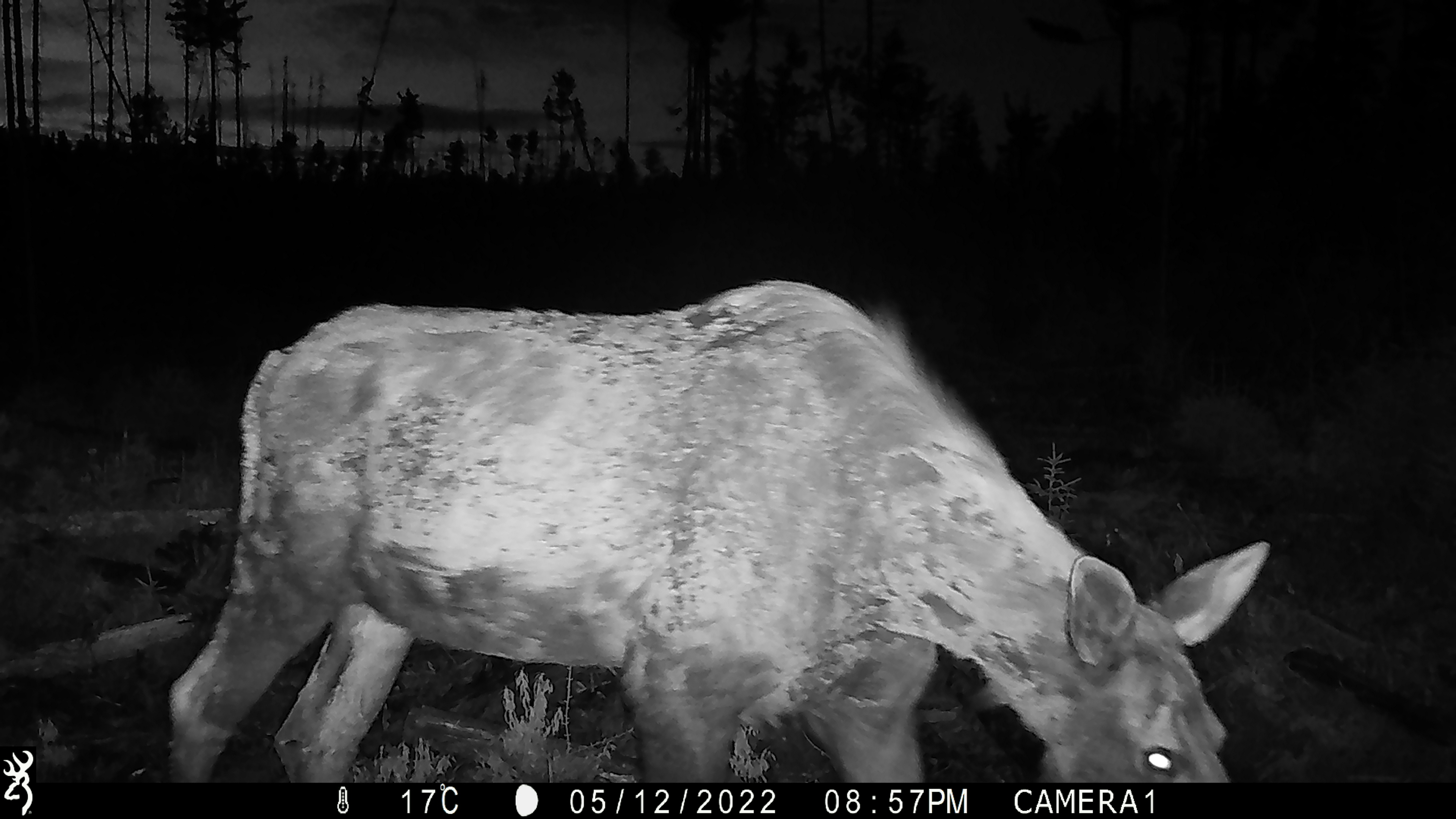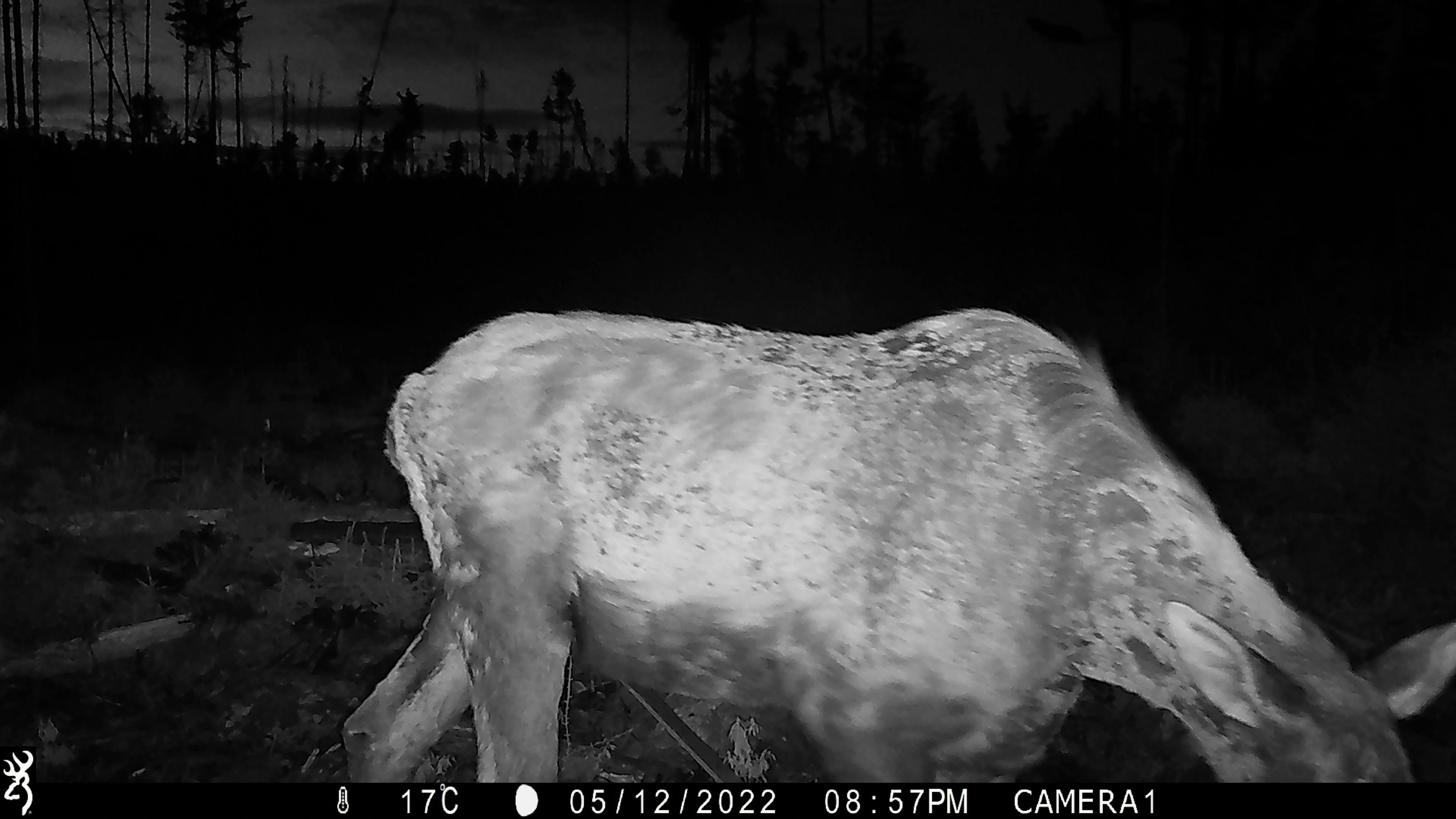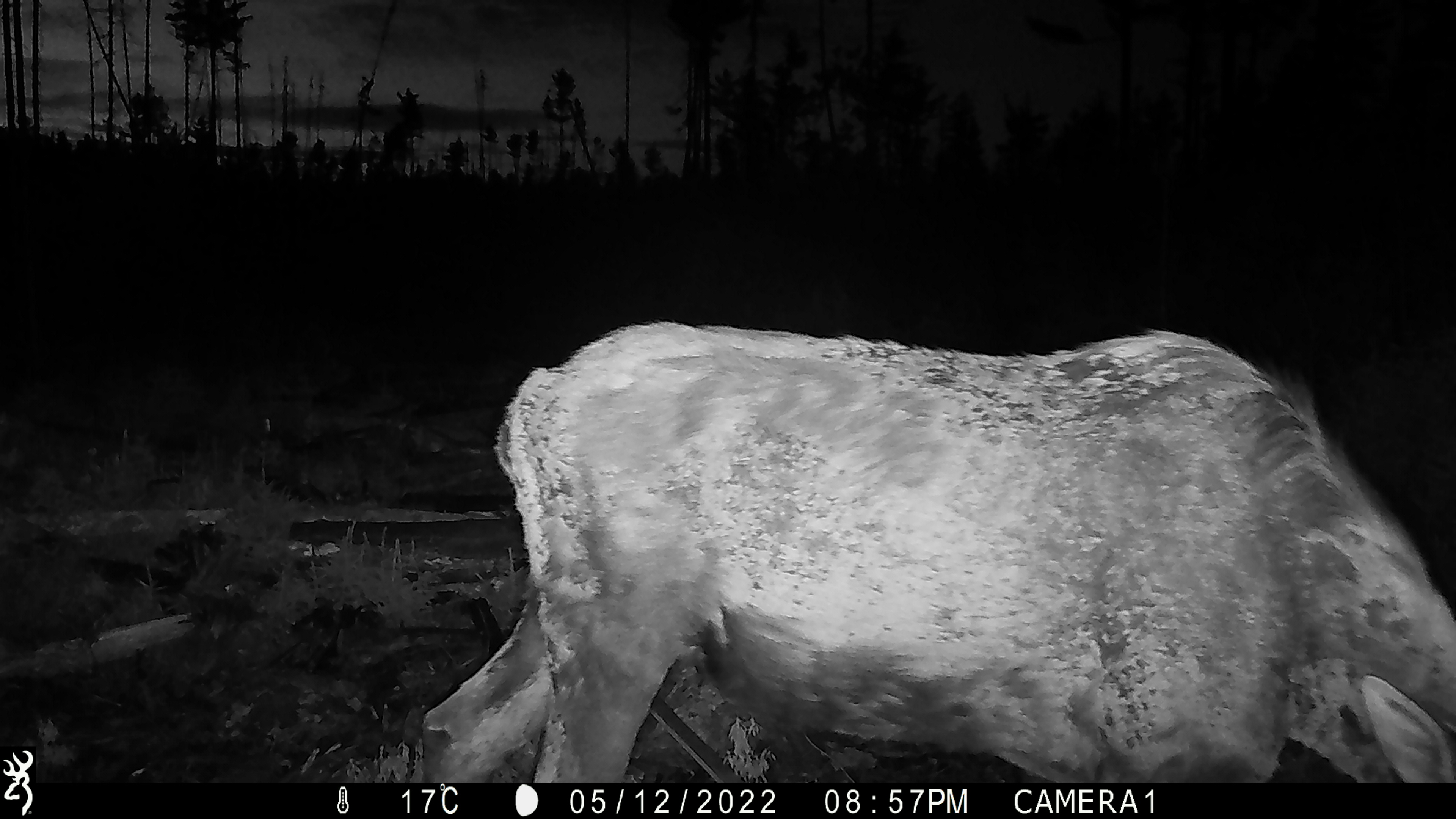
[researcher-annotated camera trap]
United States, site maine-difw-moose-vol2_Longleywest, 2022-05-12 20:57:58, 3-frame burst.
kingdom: Animalia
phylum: Chordata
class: Mammalia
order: Artiodactyla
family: Cervidae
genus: Alces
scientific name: Alces alces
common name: moose